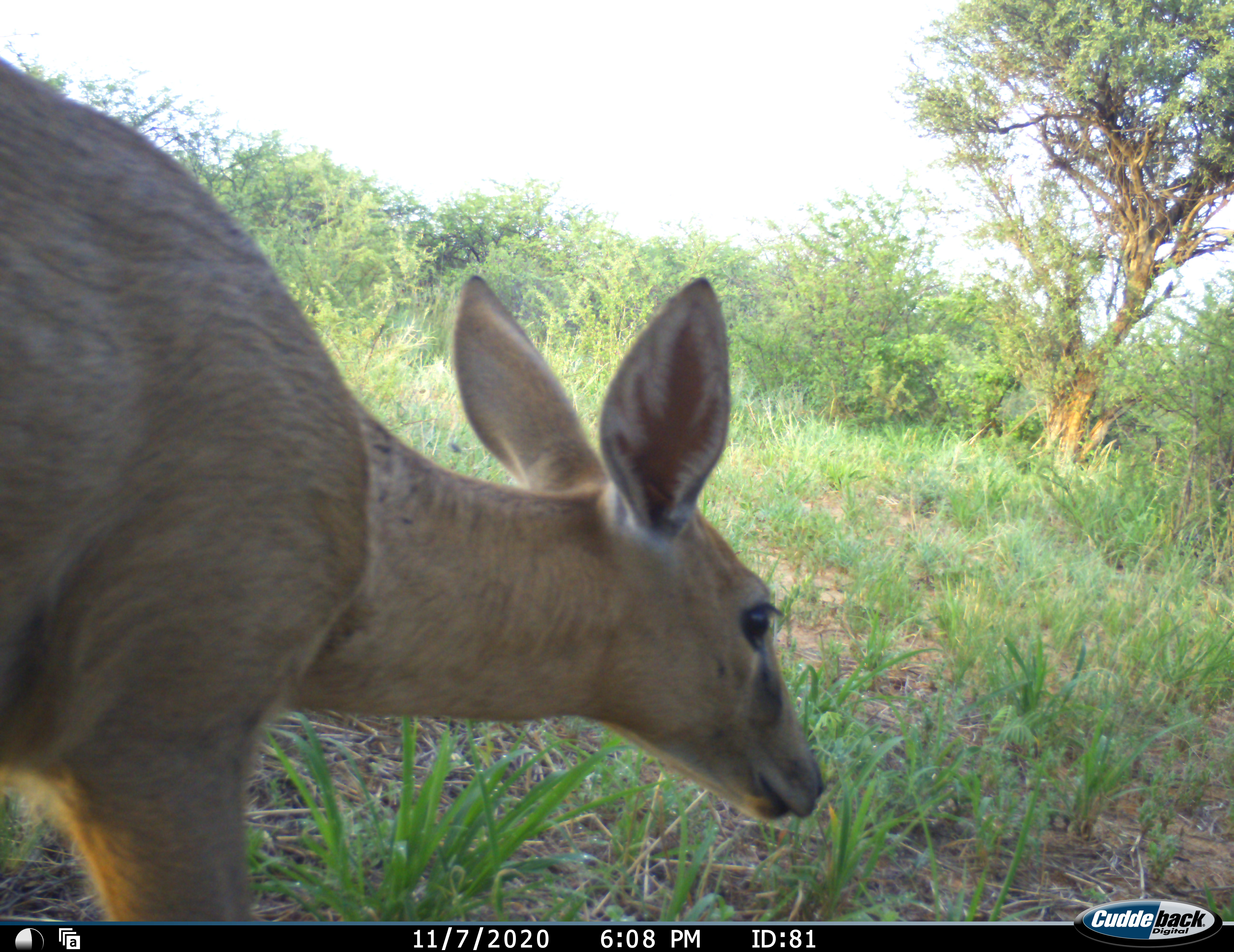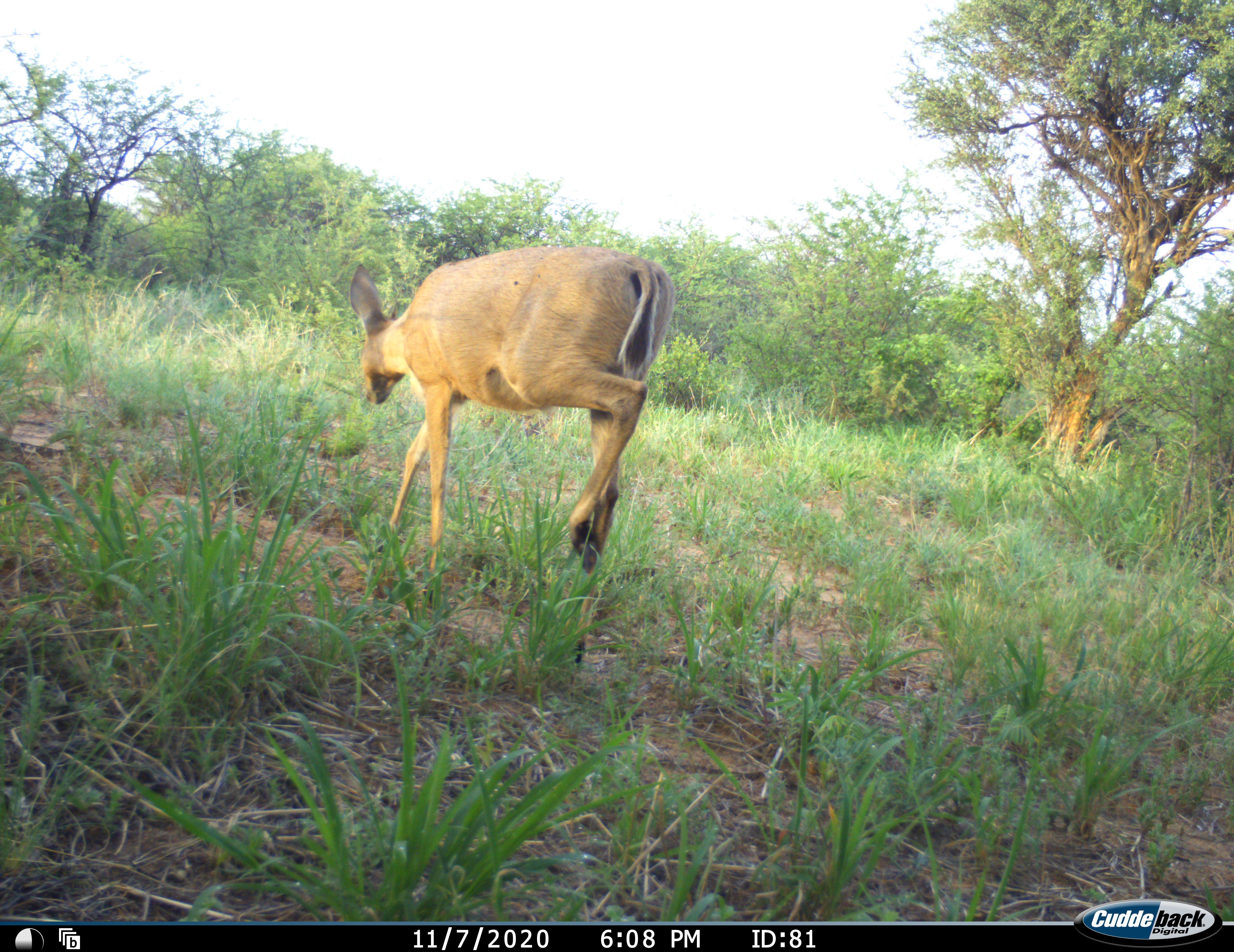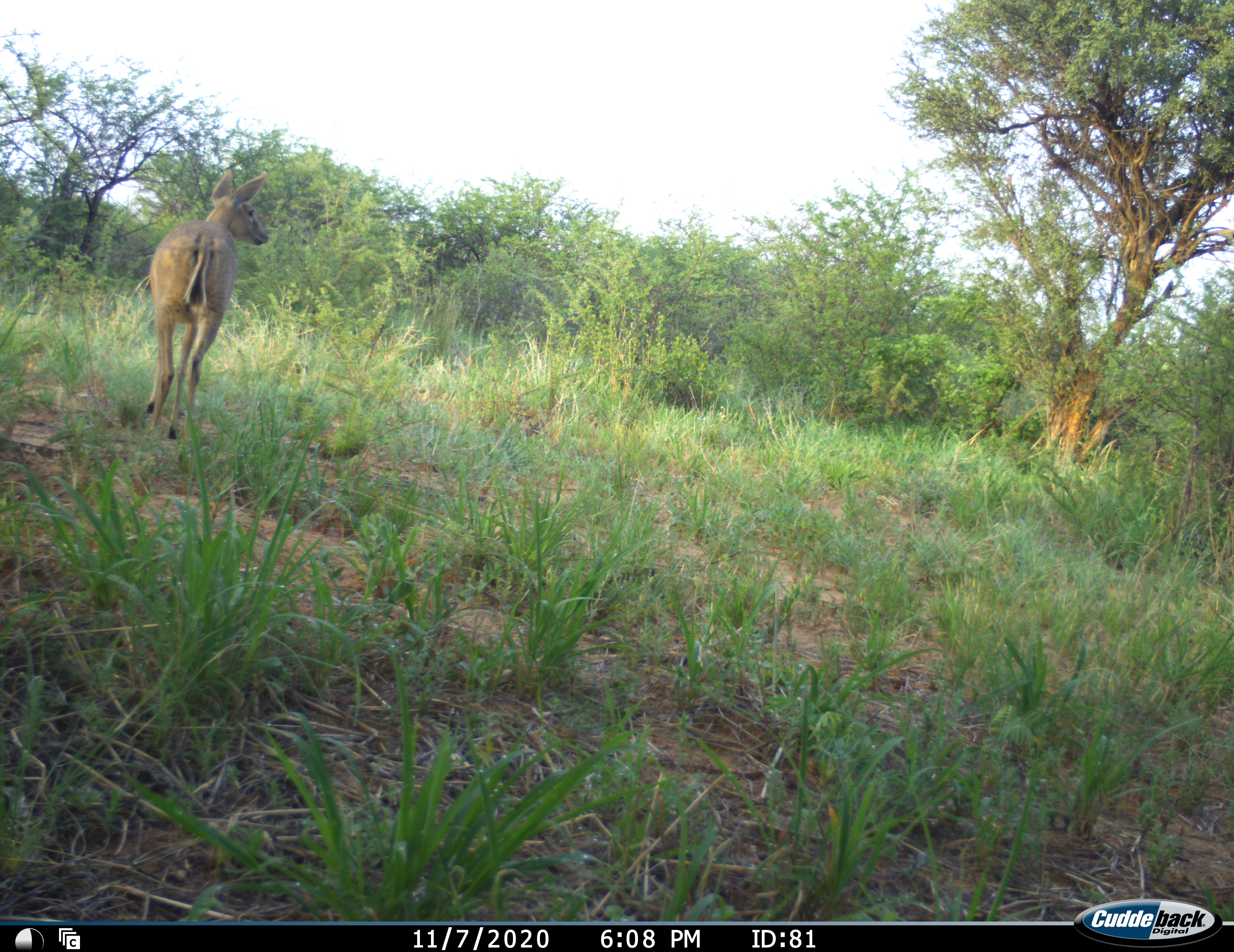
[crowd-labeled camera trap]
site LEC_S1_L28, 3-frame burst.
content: unidentified animal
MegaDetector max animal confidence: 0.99